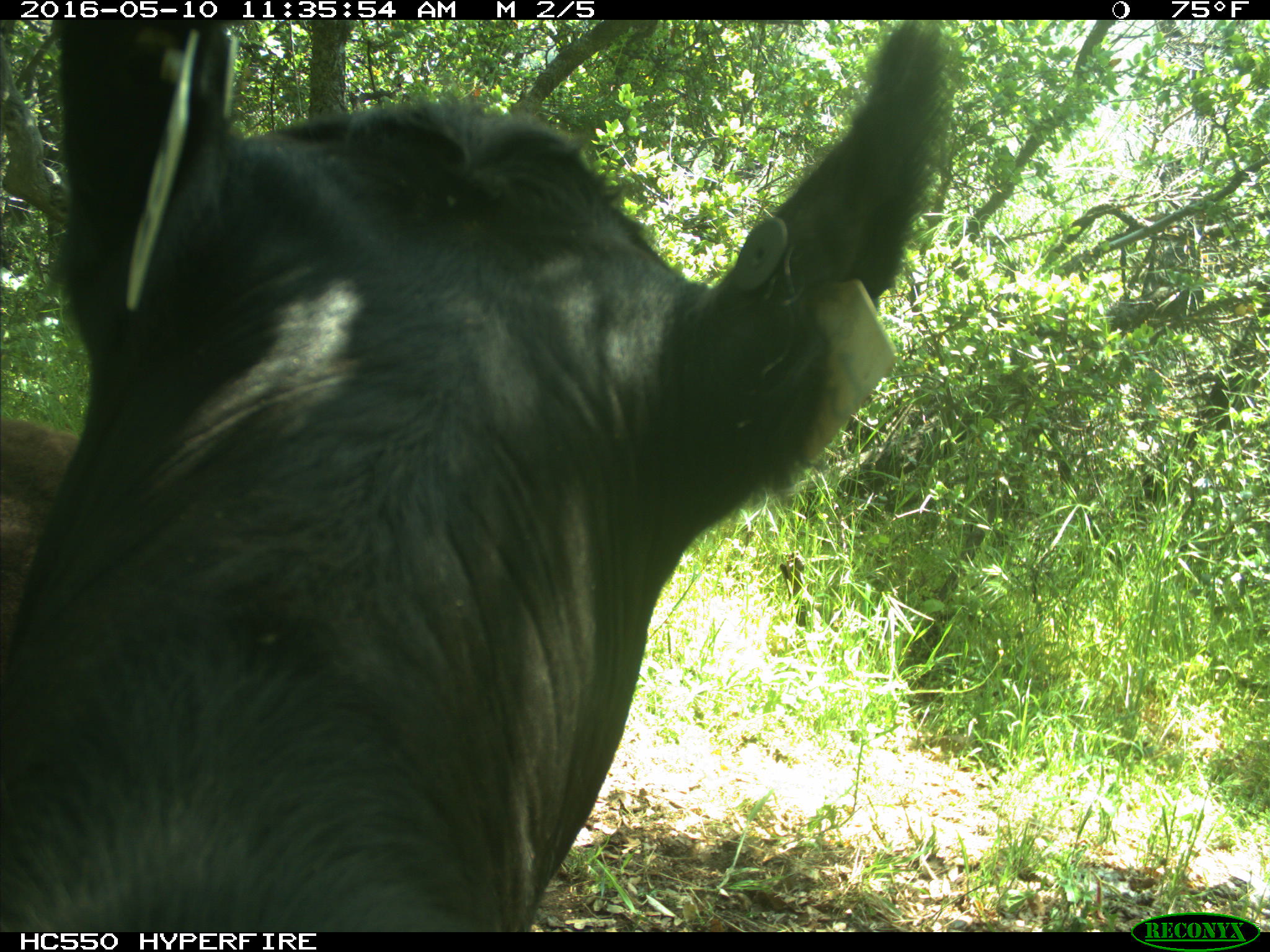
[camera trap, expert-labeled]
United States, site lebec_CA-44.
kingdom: Animalia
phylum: Chordata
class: Mammalia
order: Artiodactyla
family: Bovidae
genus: Bos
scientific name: Bos taurus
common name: domestic cow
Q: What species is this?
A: Bos taurus (domestic cow).